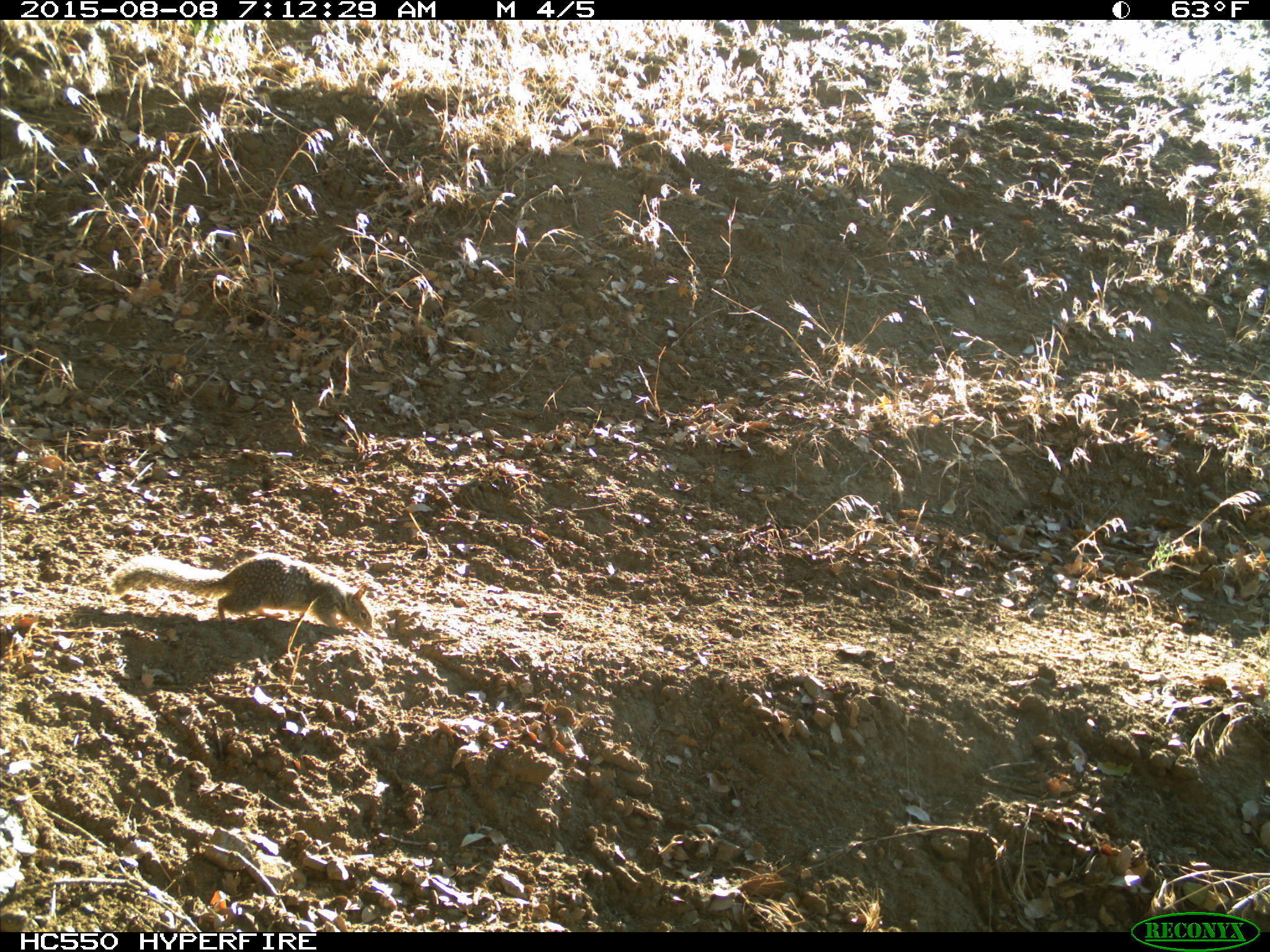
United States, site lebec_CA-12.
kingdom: Animalia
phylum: Chordata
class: Mammalia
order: Rodentia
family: Sciuridae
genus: Otospermophilus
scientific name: Otospermophilus beecheyi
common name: california ground squirrel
Otospermophilus beecheyi (california ground squirrel).